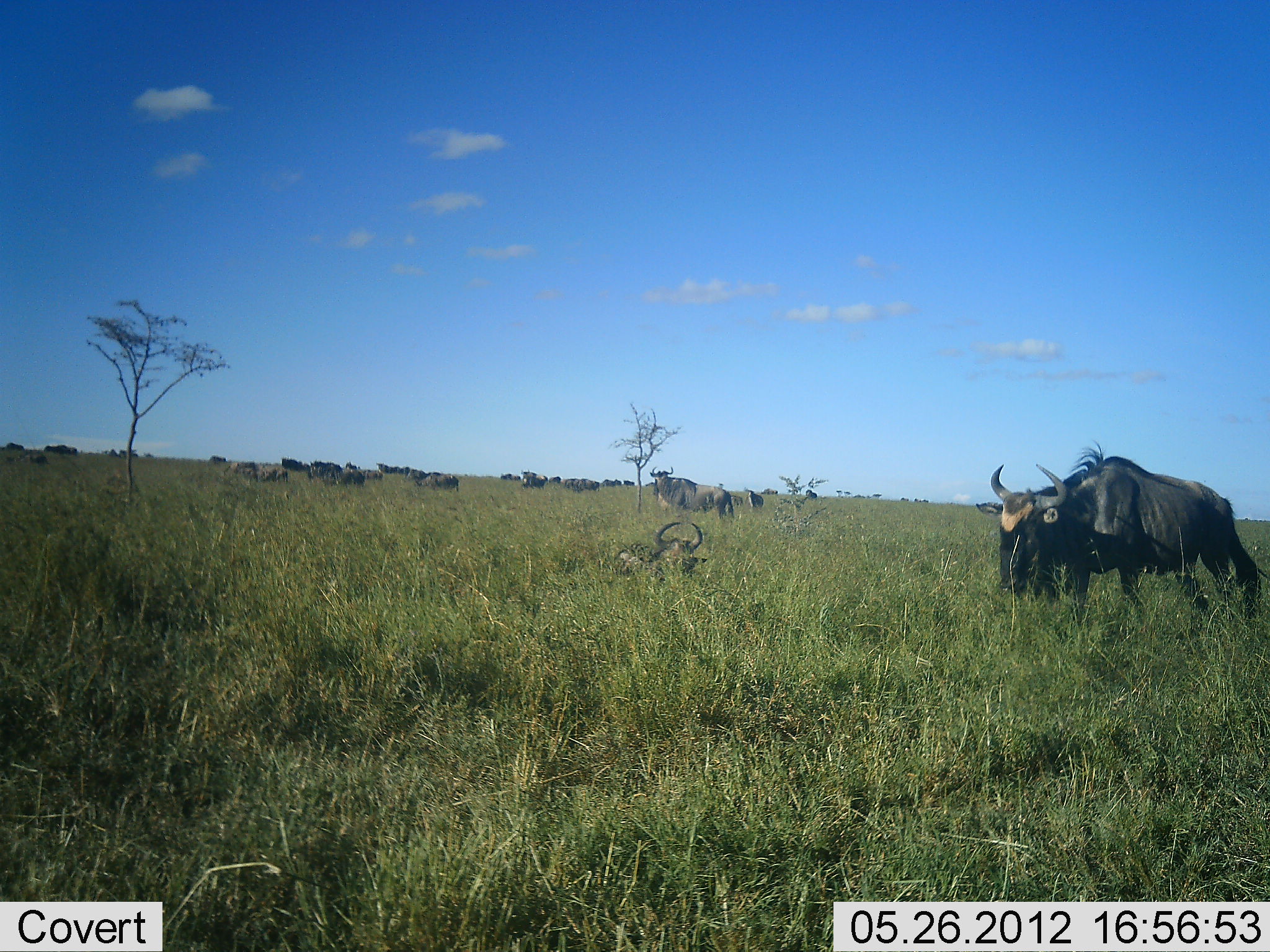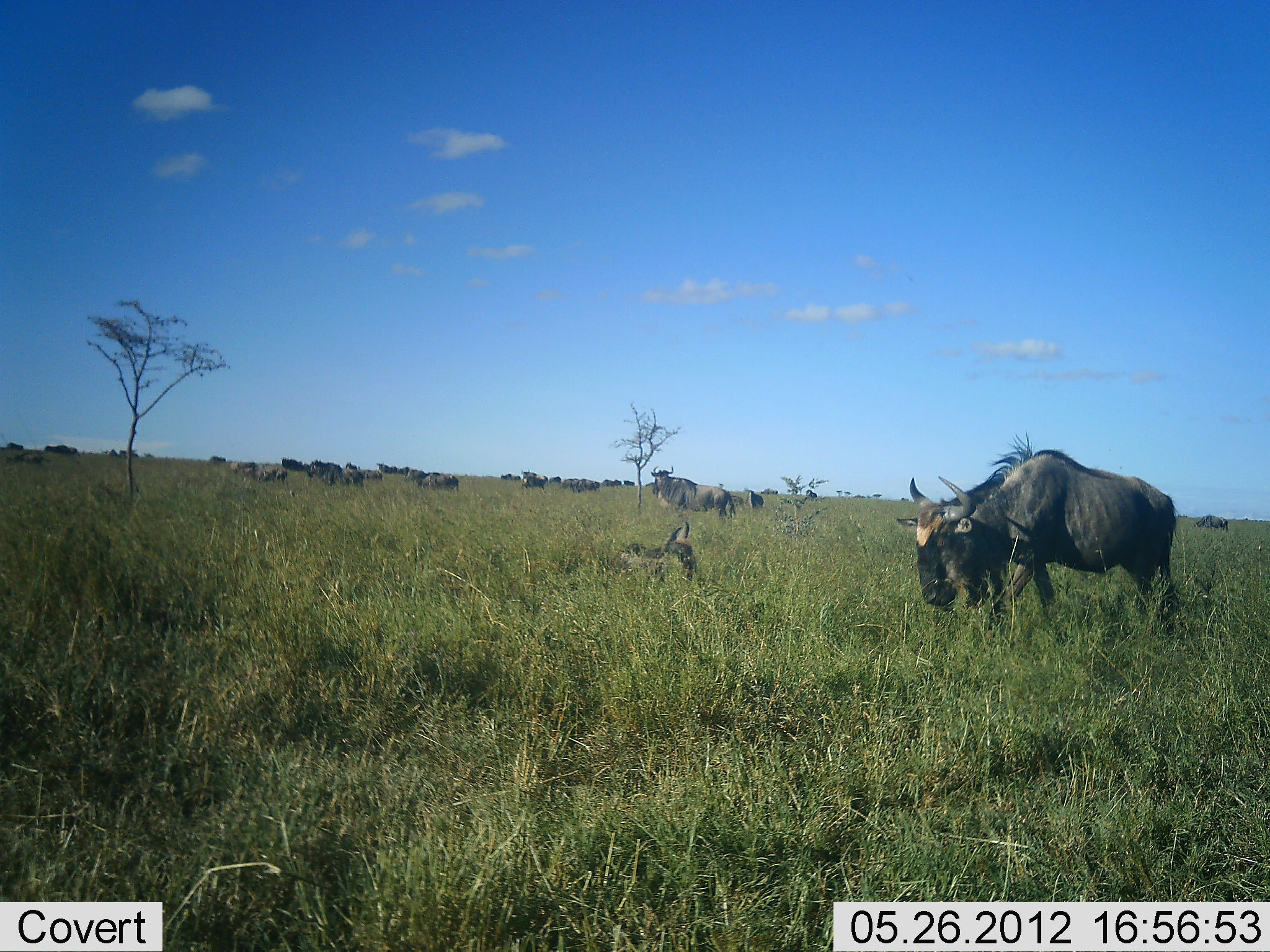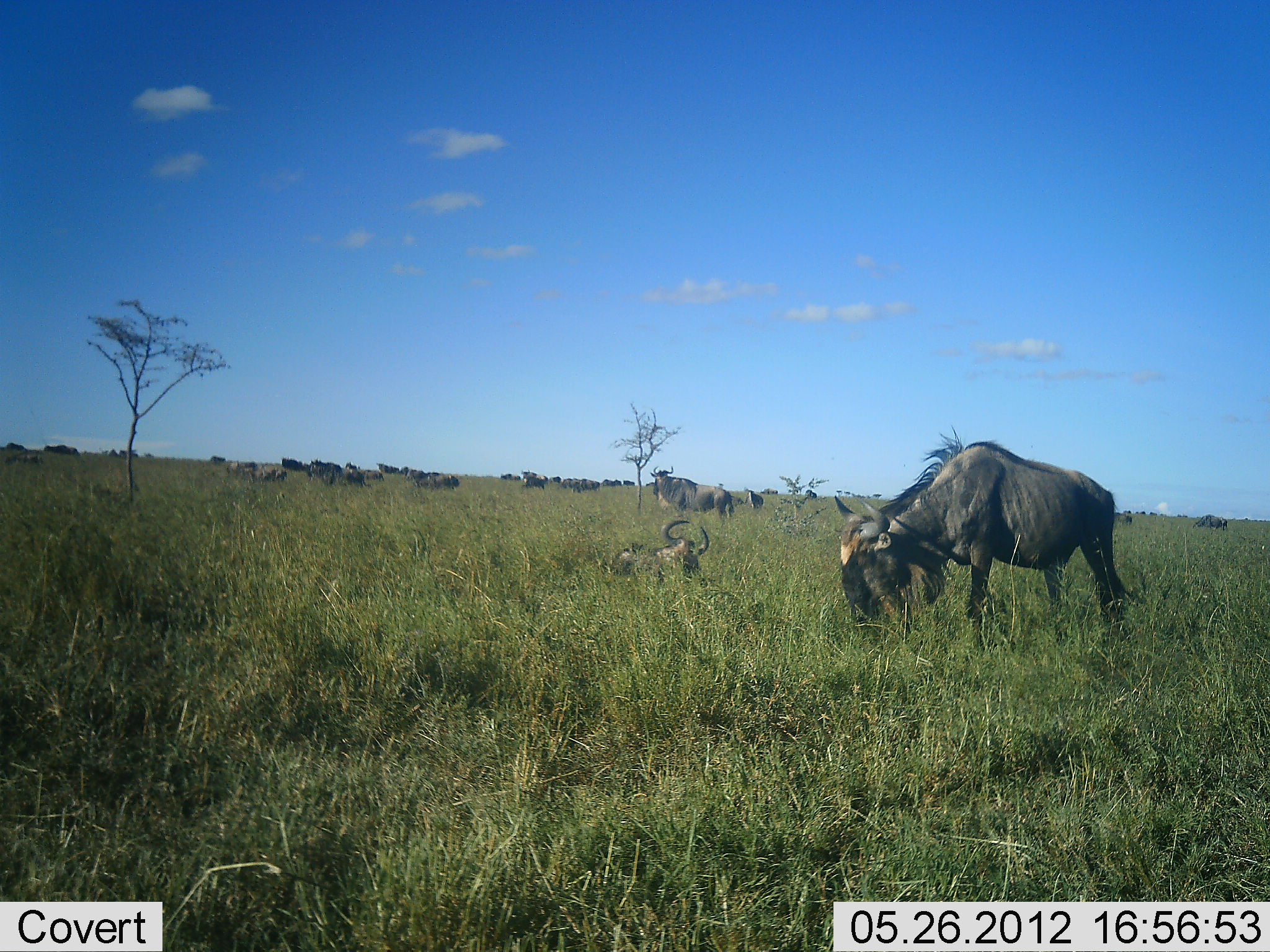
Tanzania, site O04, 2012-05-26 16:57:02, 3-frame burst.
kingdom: Animalia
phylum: Chordata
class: Mammalia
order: Artiodactyla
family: Bovidae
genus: Connochaetes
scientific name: Connochaetes taurinus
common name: blue wildebeest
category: wildebeest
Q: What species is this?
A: Wildebeest (blue wildebeest) (Connochaetes taurinus).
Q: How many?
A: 11-50.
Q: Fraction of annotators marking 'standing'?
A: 80%.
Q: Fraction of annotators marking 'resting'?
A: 60%.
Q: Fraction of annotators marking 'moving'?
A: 70%.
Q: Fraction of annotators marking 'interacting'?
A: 10%.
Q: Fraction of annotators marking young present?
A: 10%.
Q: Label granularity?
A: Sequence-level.